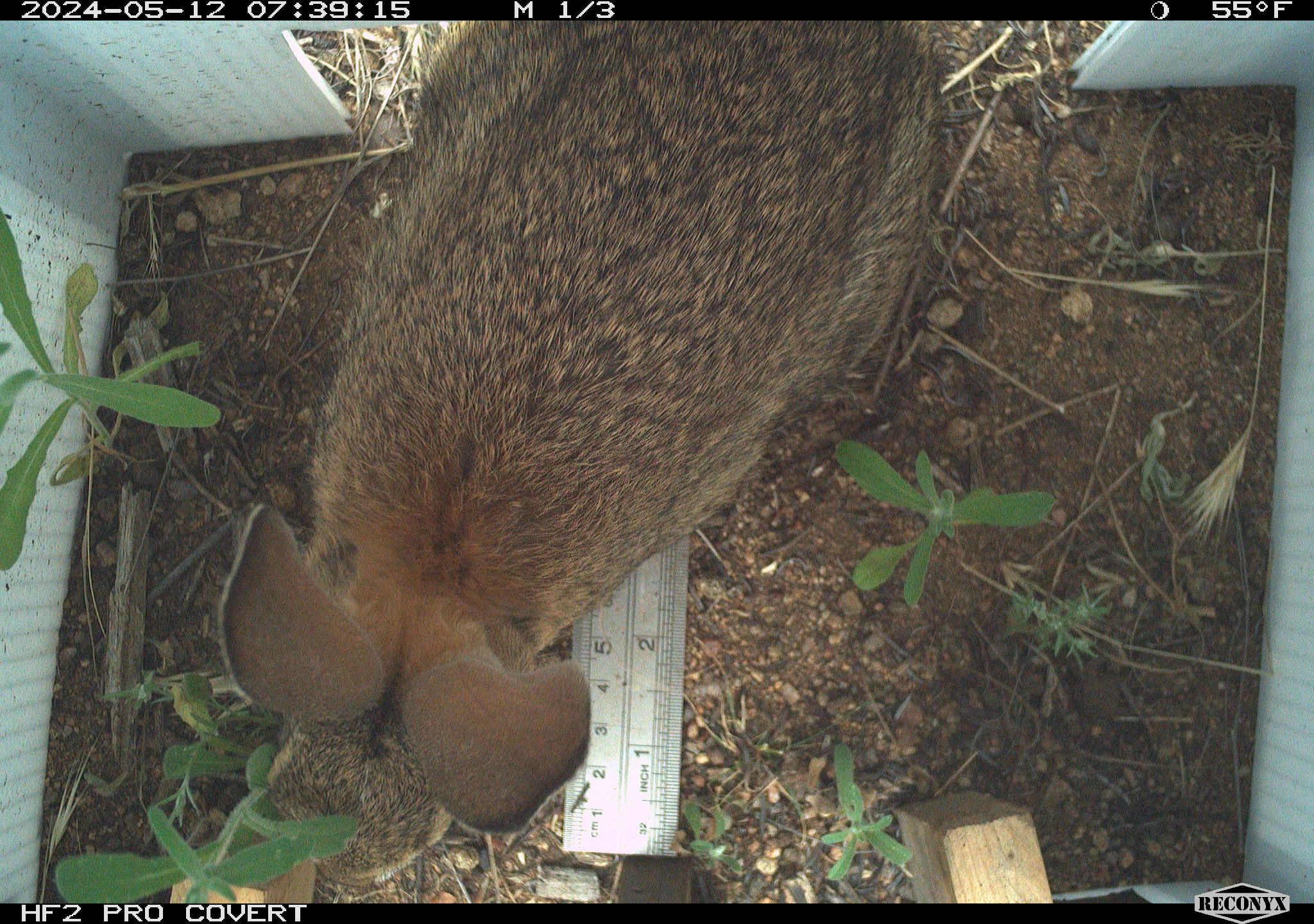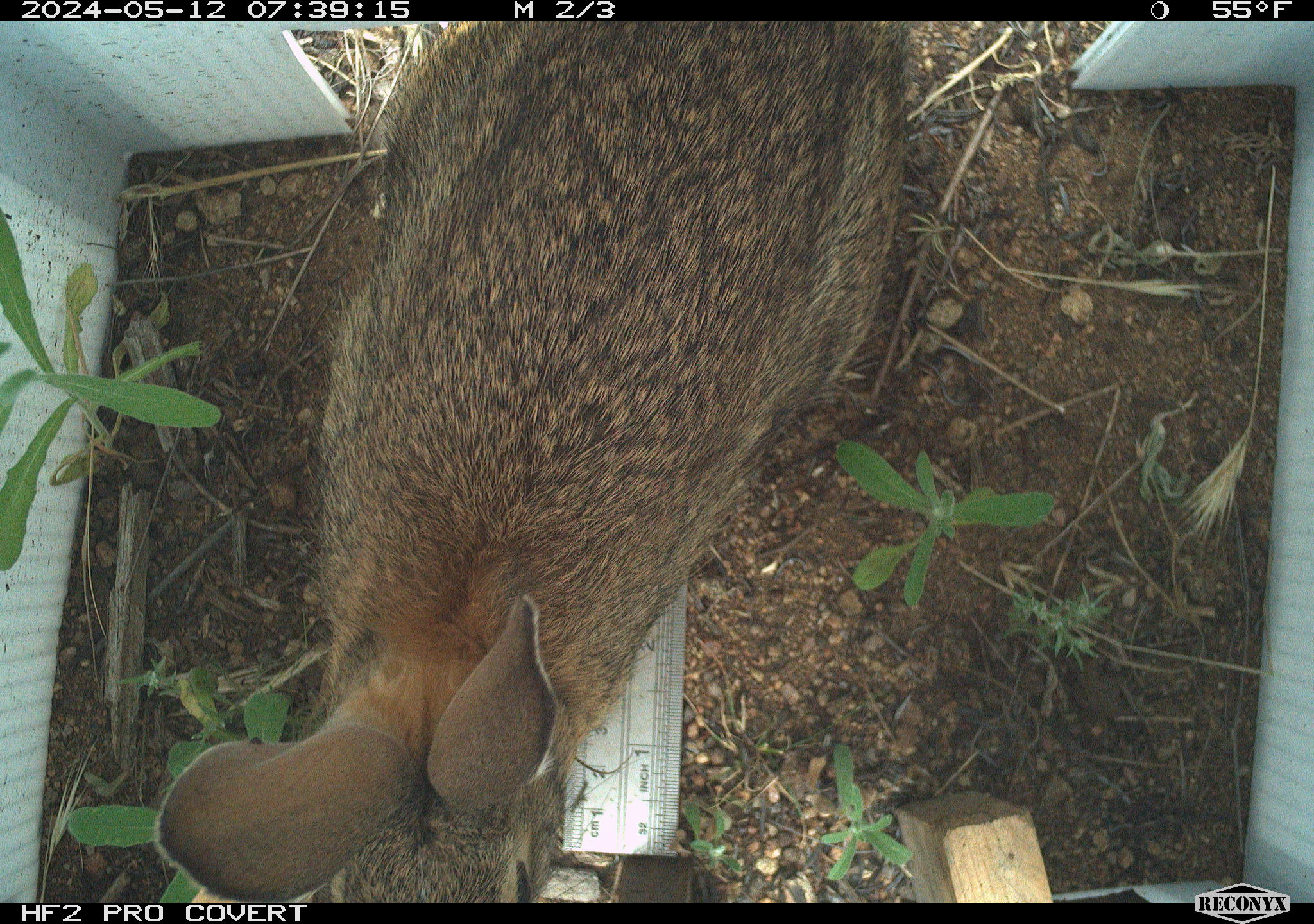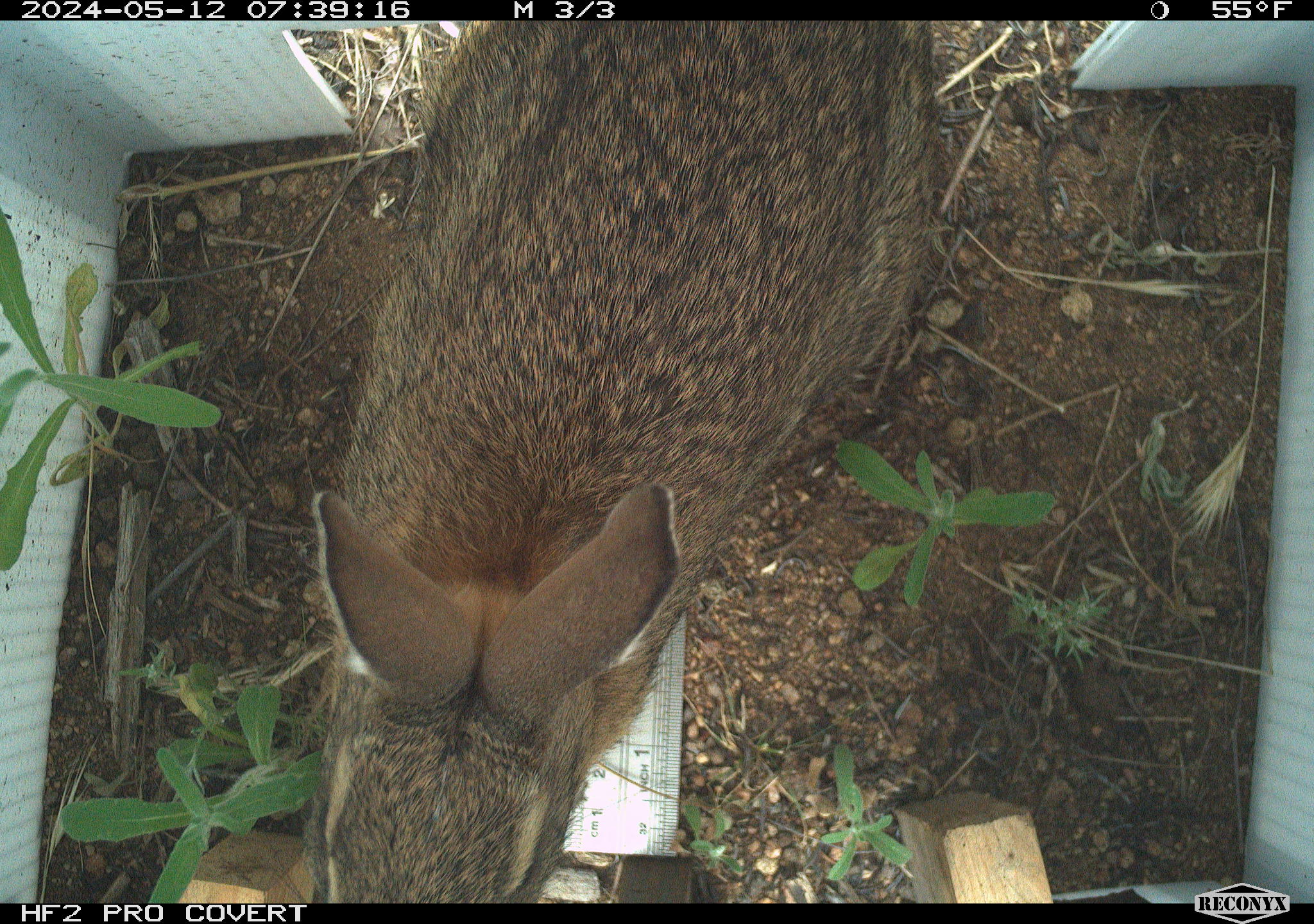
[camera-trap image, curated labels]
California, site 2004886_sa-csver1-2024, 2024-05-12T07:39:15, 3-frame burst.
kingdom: Animalia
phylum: Chordata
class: Mammalia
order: Lagomorpha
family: Leporidae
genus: Sylvilagus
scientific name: Sylvilagus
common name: cottontail rabbits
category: sylvilagus species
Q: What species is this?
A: Sylvilagus species (cottontail rabbits) (Sylvilagus).